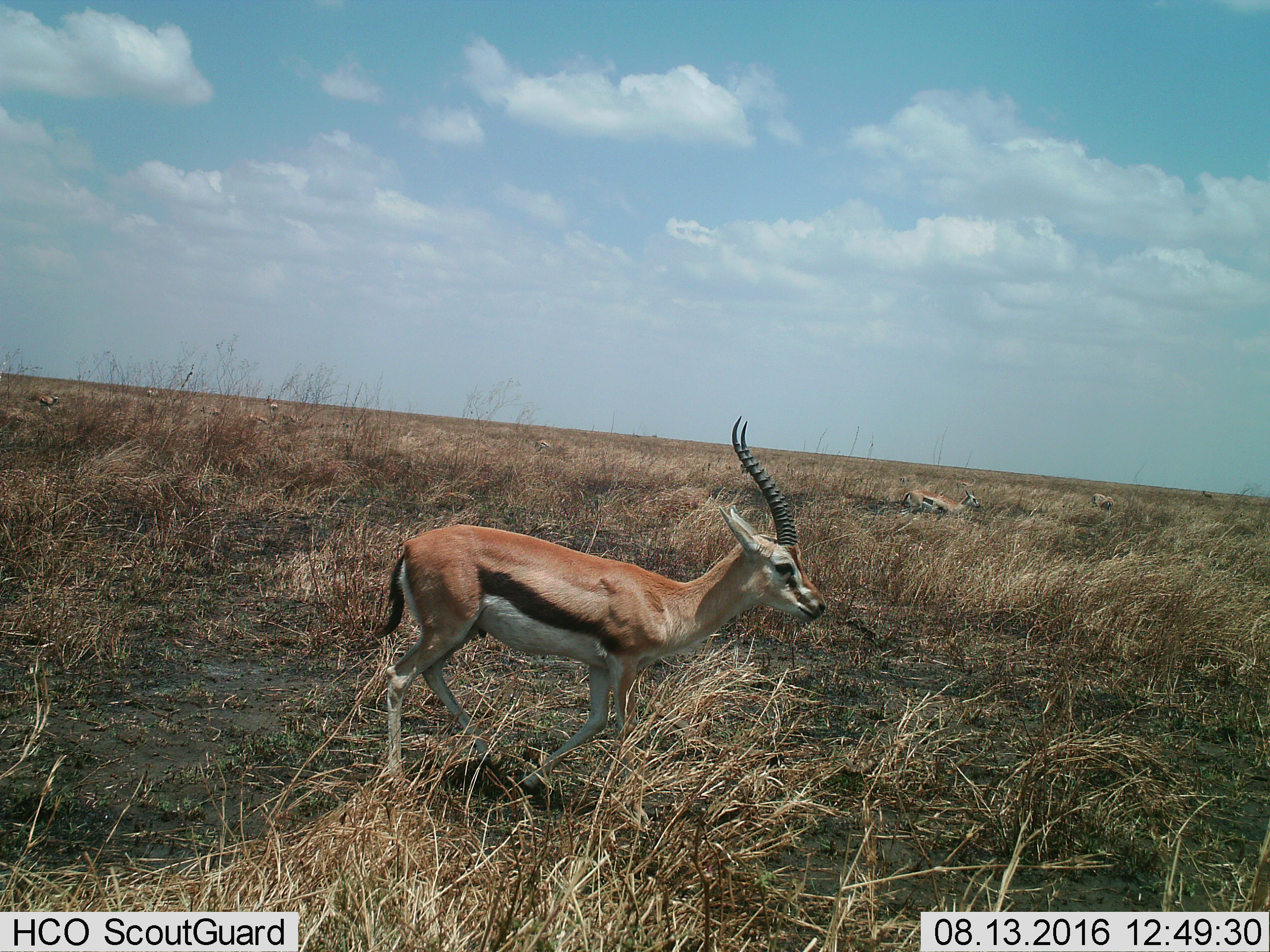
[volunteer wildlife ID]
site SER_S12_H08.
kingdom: Animalia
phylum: Chordata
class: Mammalia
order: Artiodactyla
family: Bovidae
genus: Eudorcas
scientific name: Eudorcas thomsonii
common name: thomson's gazelle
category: gazellethomsons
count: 7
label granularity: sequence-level